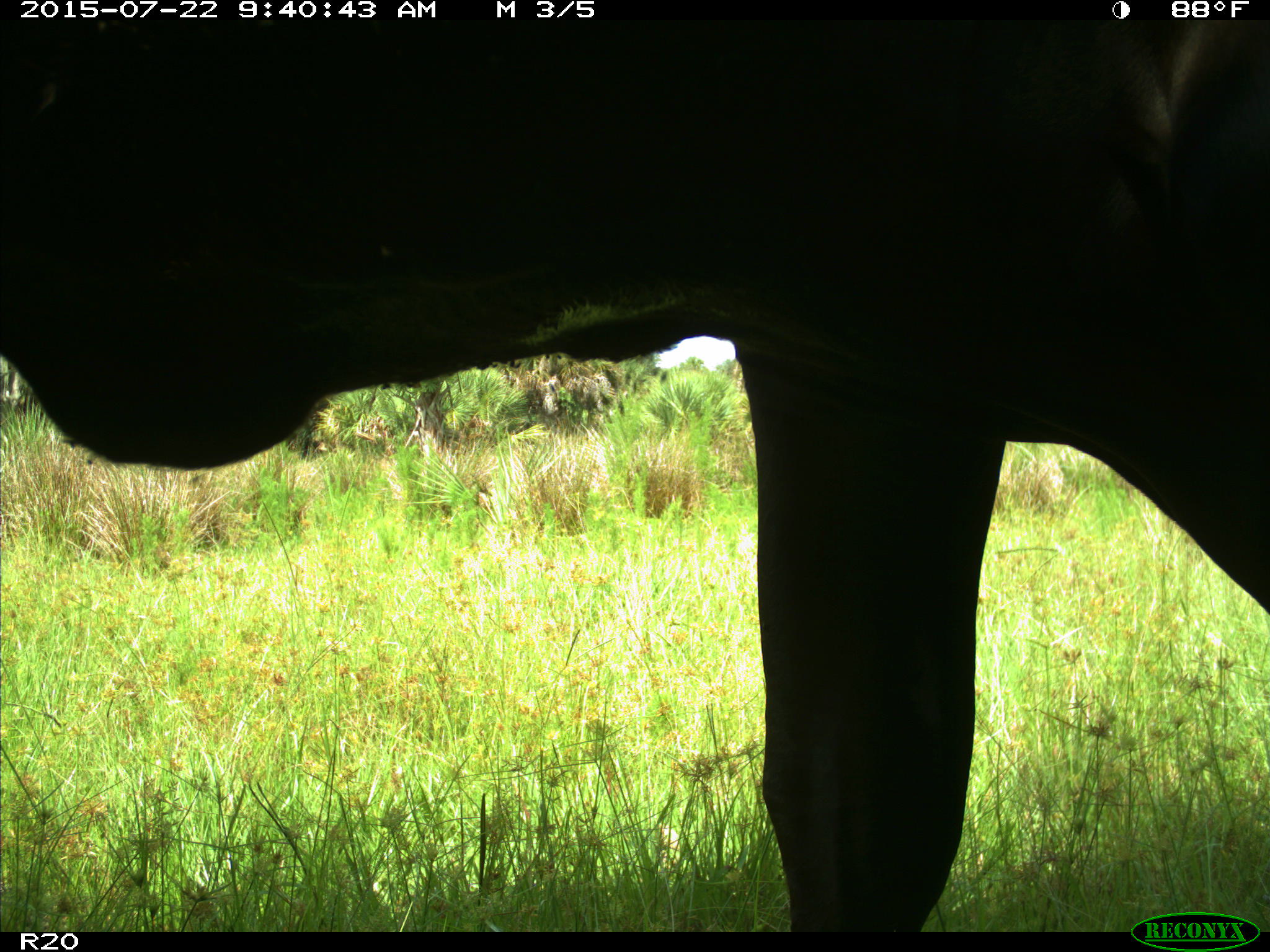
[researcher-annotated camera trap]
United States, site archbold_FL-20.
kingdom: Animalia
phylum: Chordata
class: Mammalia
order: Artiodactyla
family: Bovidae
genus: Bos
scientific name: Bos taurus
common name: domestic cow